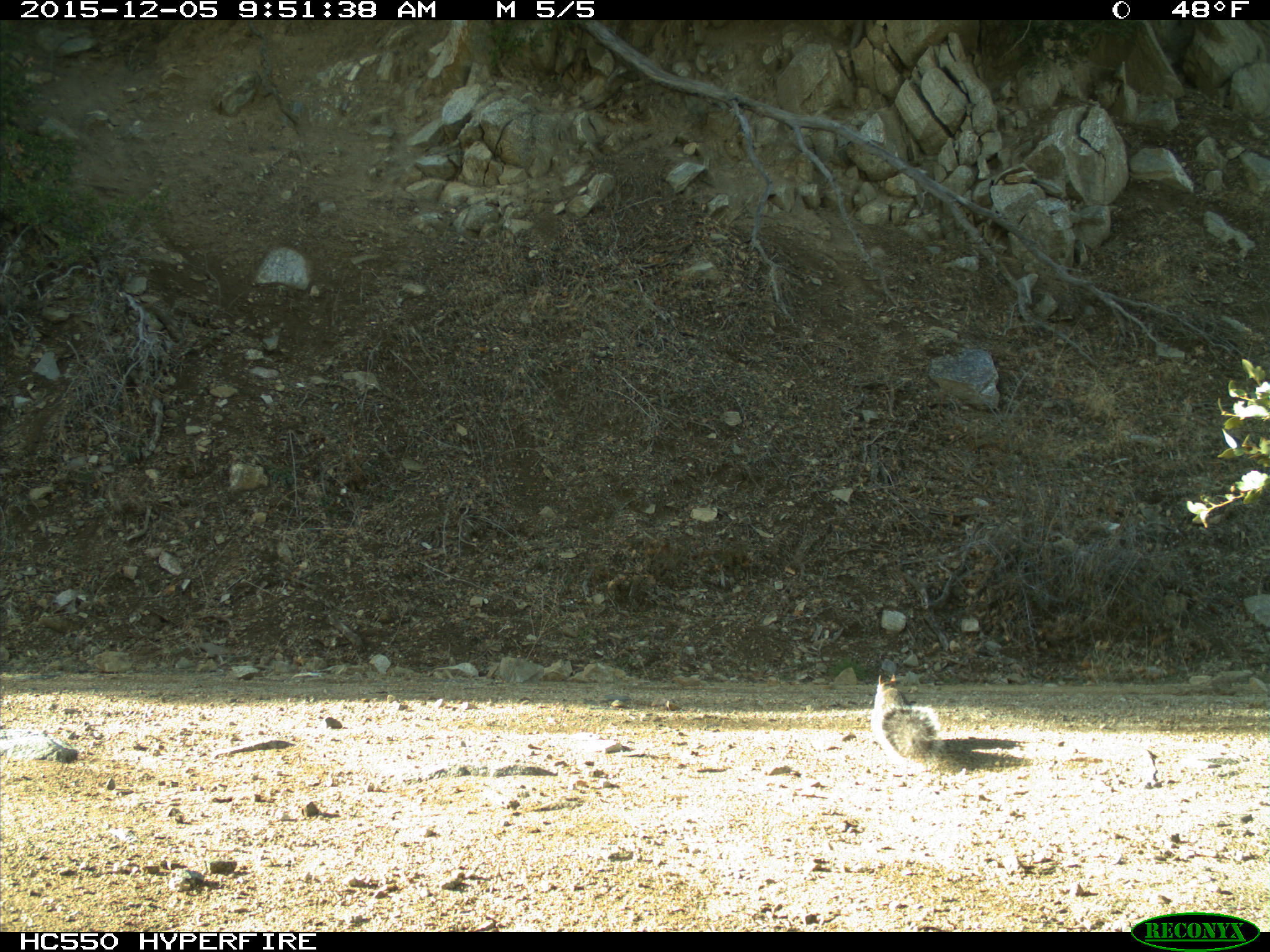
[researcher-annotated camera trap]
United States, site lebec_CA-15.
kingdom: Animalia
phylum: Chordata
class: Mammalia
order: Rodentia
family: Sciuridae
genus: Sciurus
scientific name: Sciurus carolinensis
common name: eastern gray squirrel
Sciurus carolinensis (eastern gray squirrel).